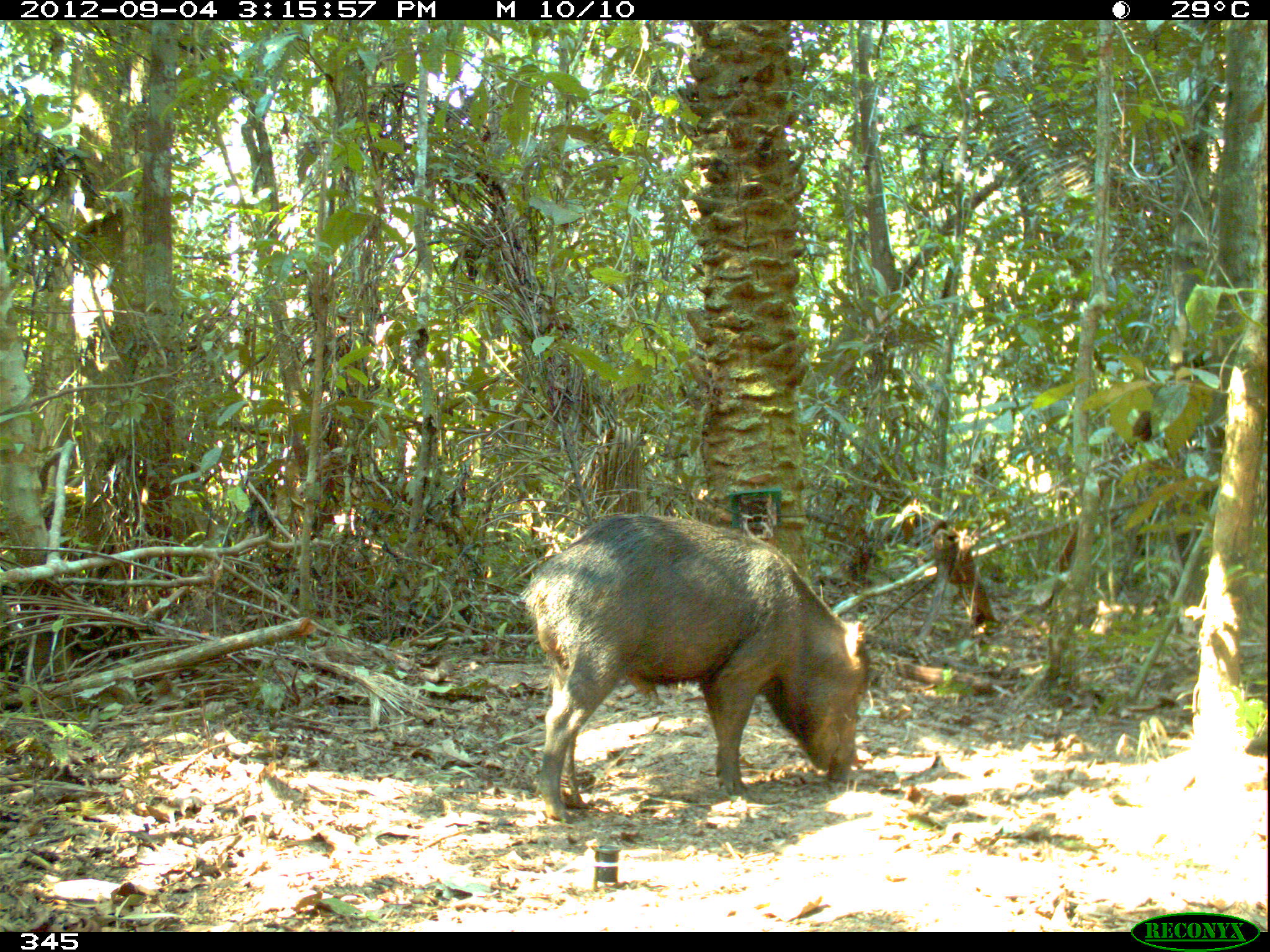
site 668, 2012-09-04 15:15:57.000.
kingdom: Animalia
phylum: Chordata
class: Mammalia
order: Artiodactyla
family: Tayassuidae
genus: Tayassu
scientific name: Tayassu pecari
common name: white-lipped peccary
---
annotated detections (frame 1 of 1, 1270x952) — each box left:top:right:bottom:
tayassu pecari: 520:512:872:823